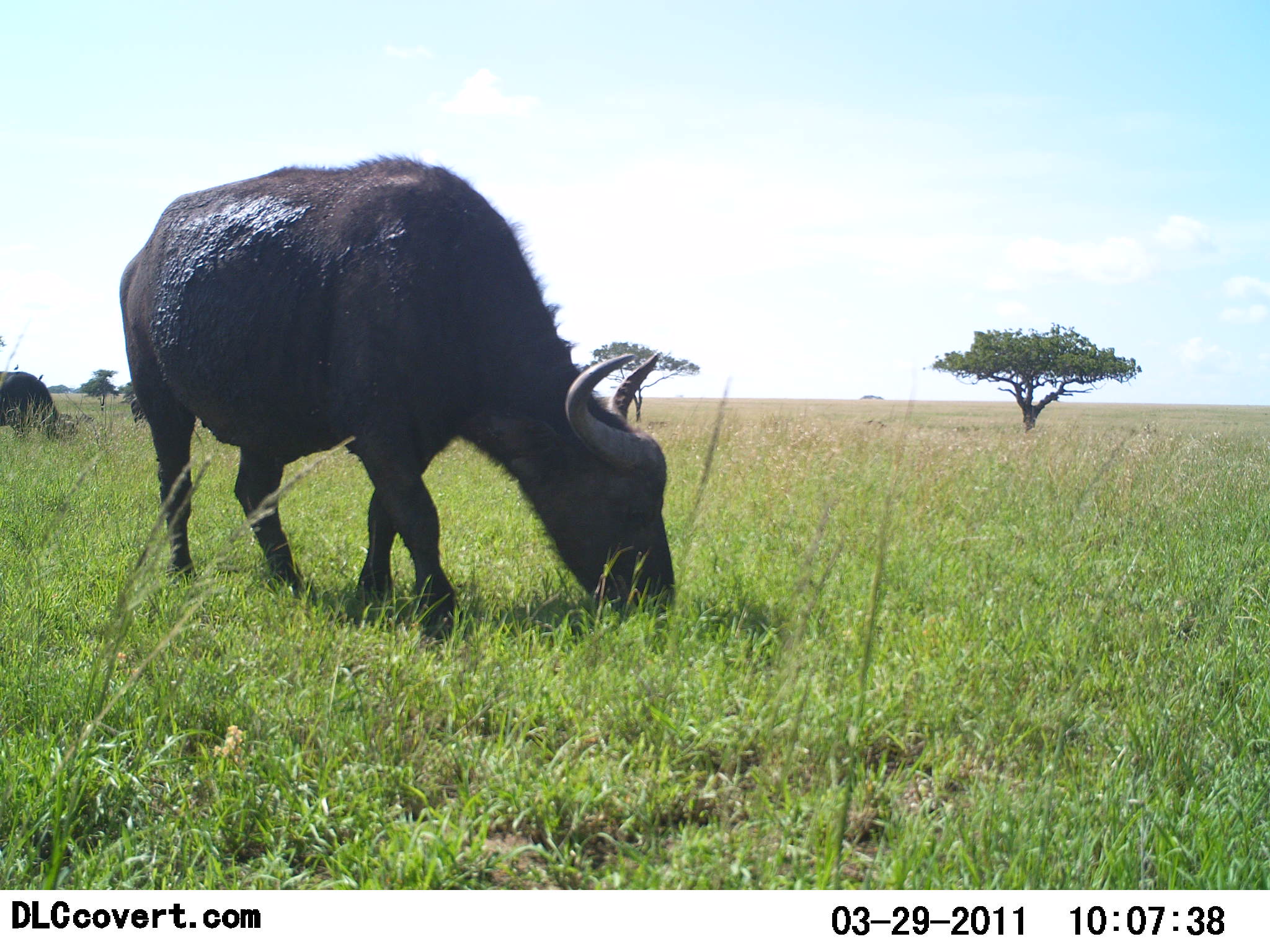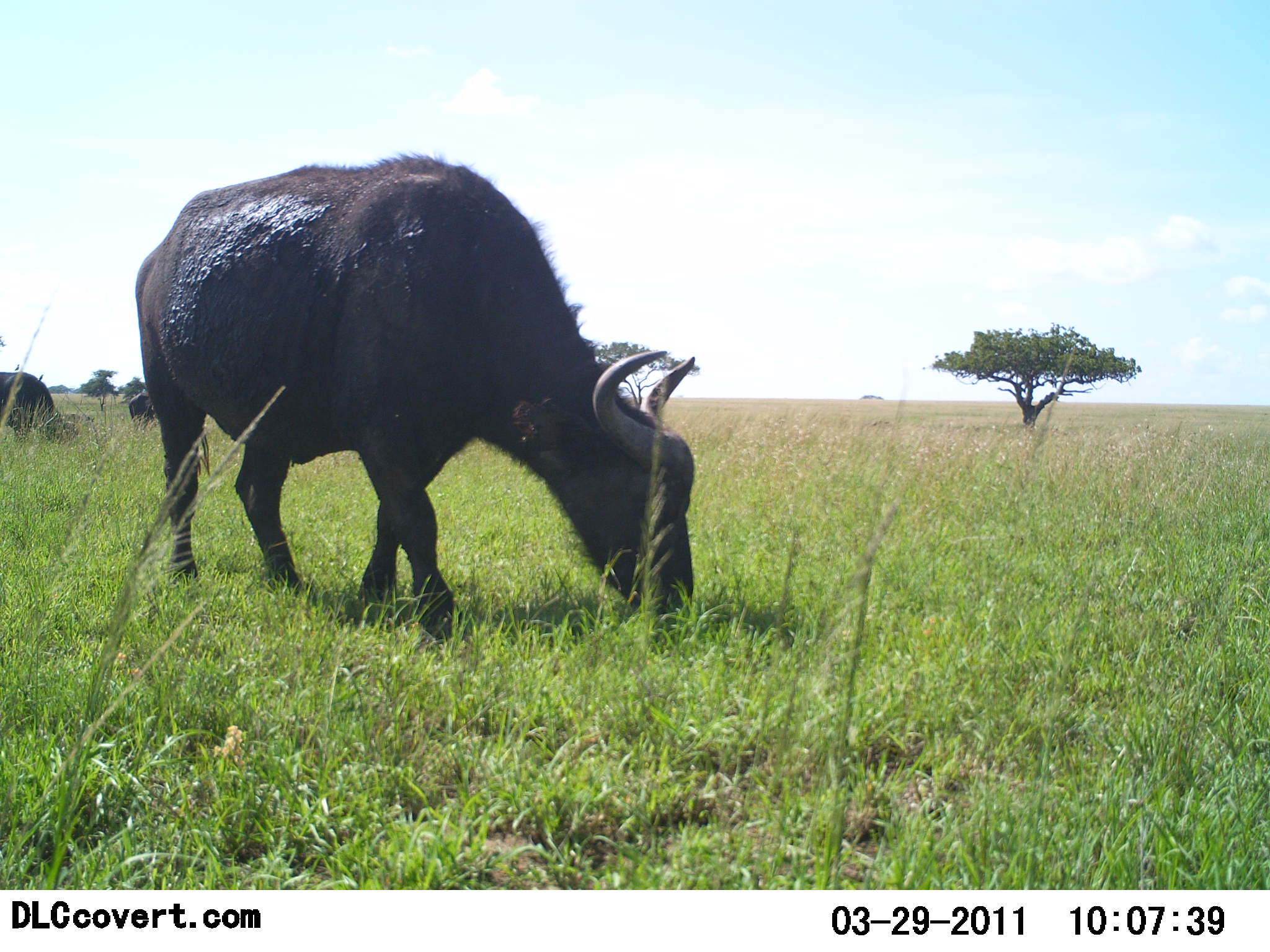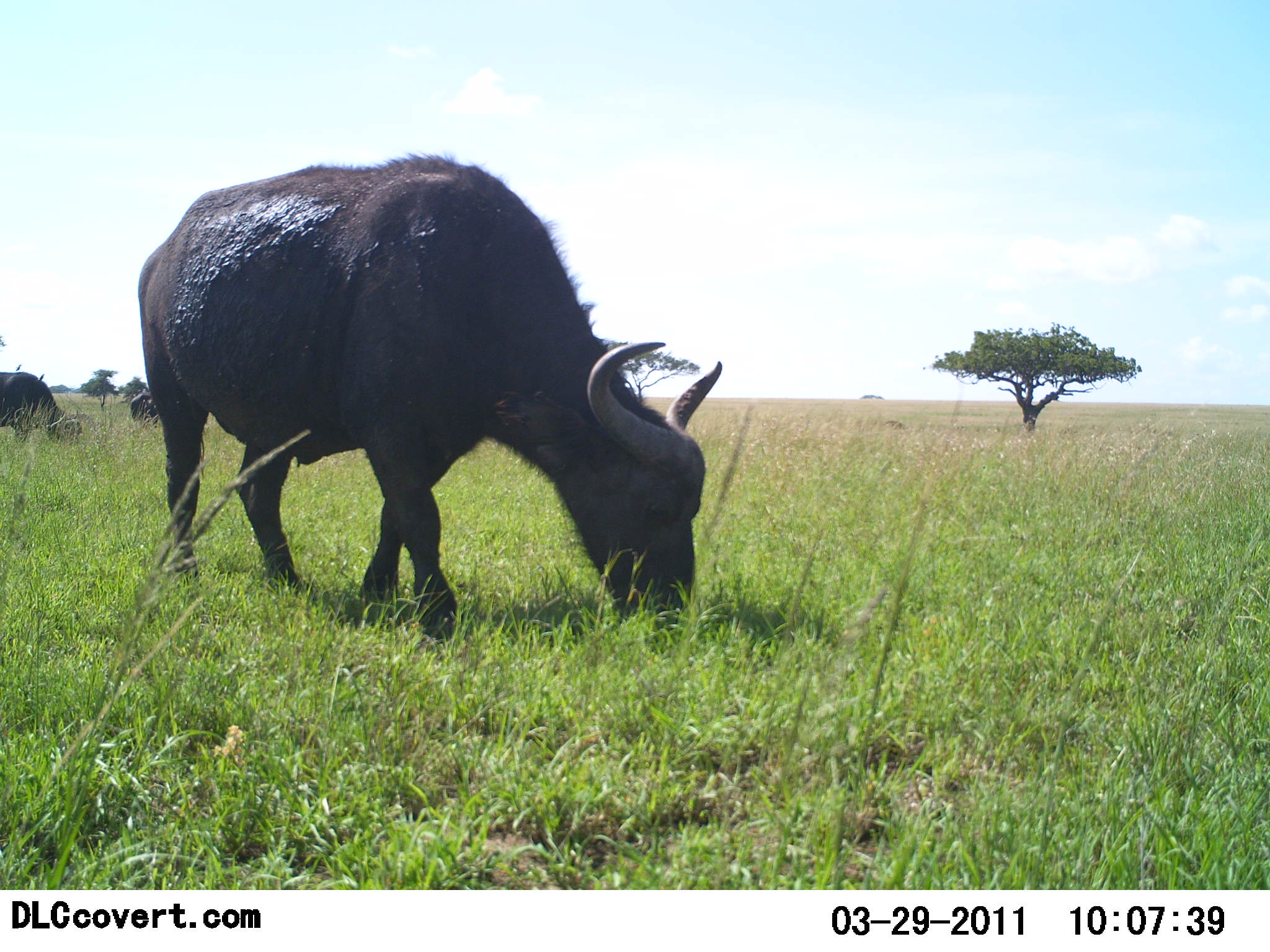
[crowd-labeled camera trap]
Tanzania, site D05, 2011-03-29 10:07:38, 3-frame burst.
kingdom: Animalia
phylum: Chordata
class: Mammalia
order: Artiodactyla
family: Bovidae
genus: Syncerus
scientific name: Syncerus caffer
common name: cape buffalo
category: buffalo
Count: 3.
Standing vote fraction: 45%.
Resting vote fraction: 0%.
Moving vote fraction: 18%.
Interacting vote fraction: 0%.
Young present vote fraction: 0%.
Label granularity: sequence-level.